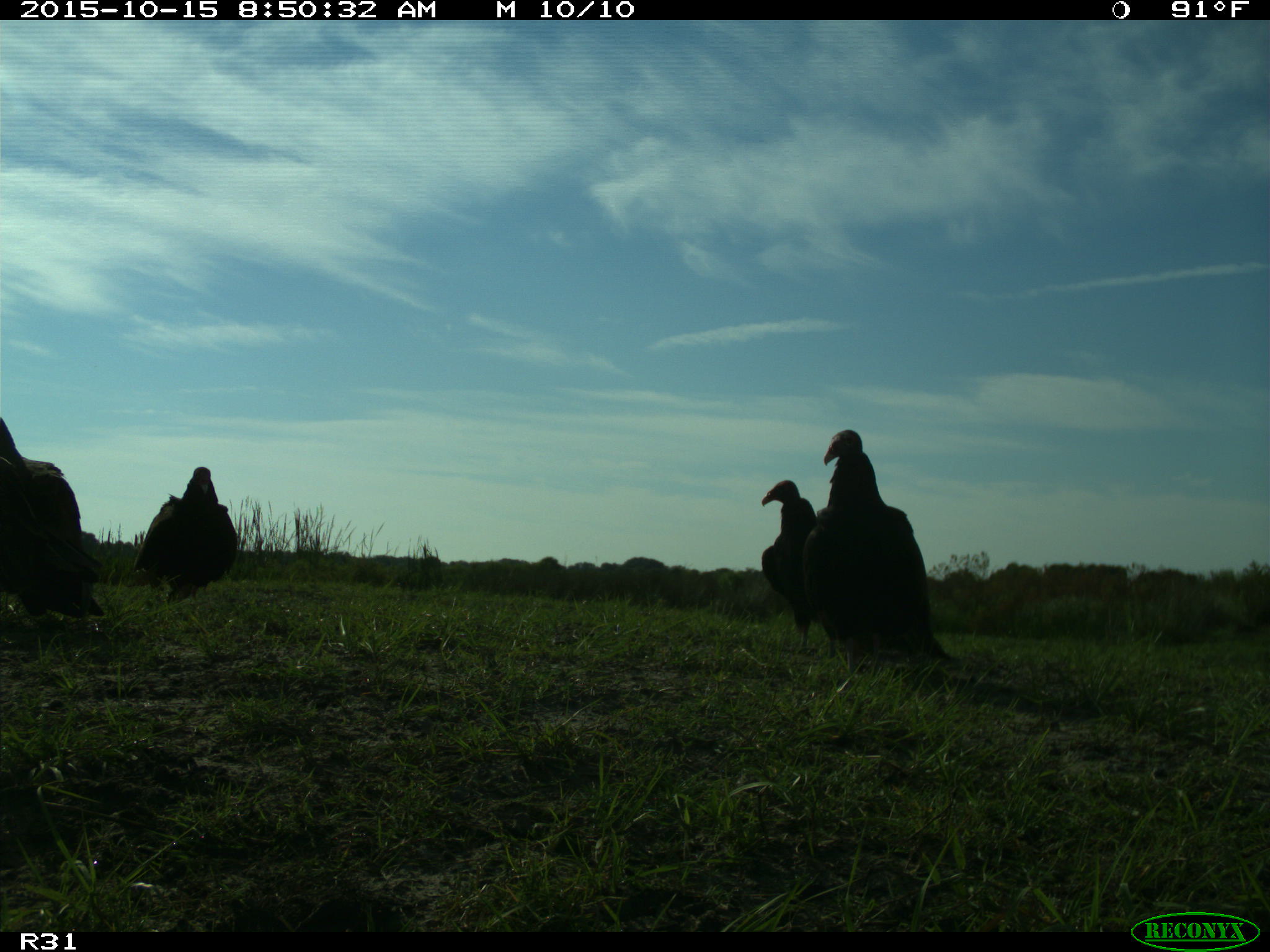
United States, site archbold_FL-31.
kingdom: Animalia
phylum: Chordata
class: Aves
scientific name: Aves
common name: birds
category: unidentified bird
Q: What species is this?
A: Unidentified bird (birds) (Aves).